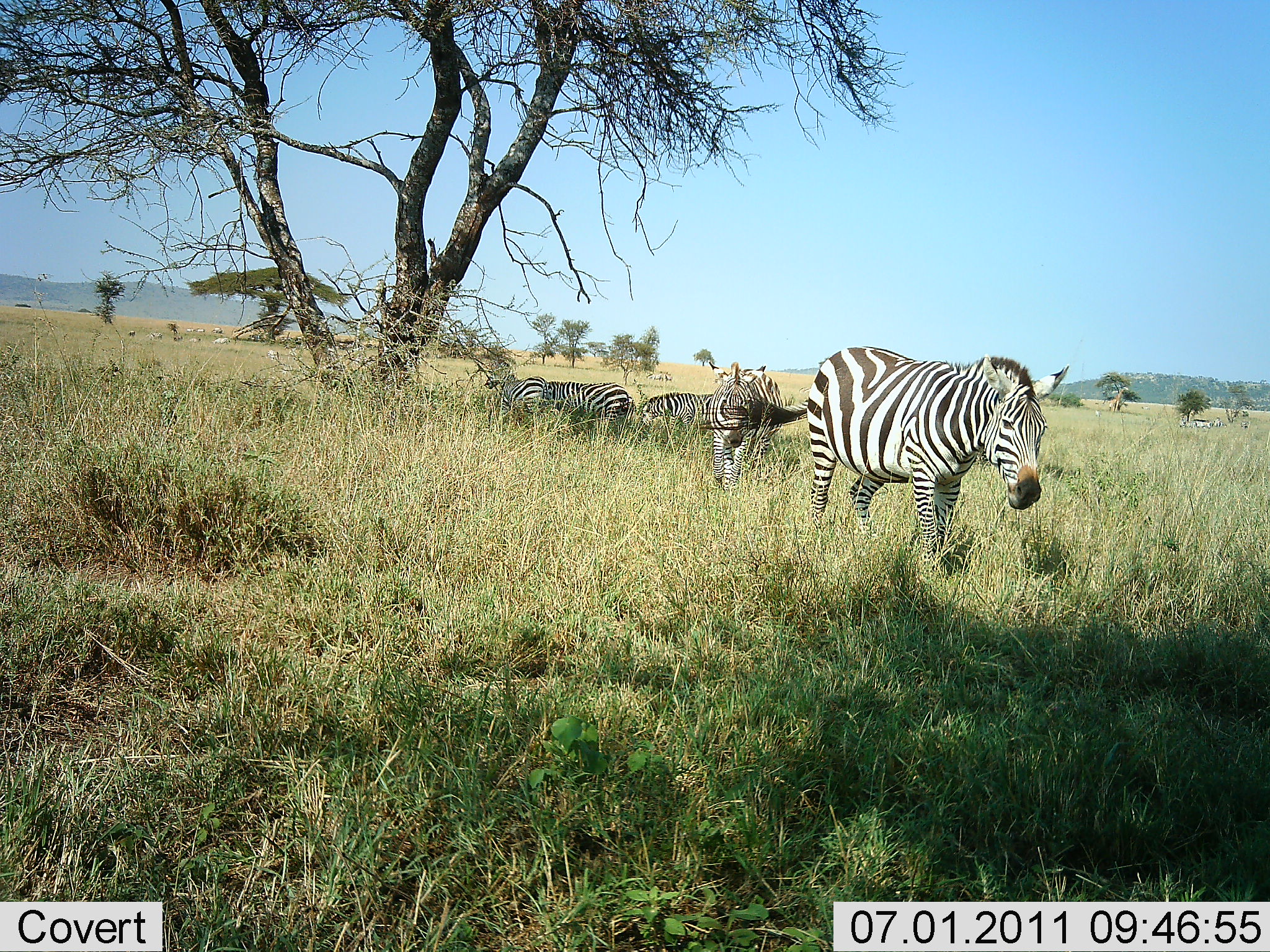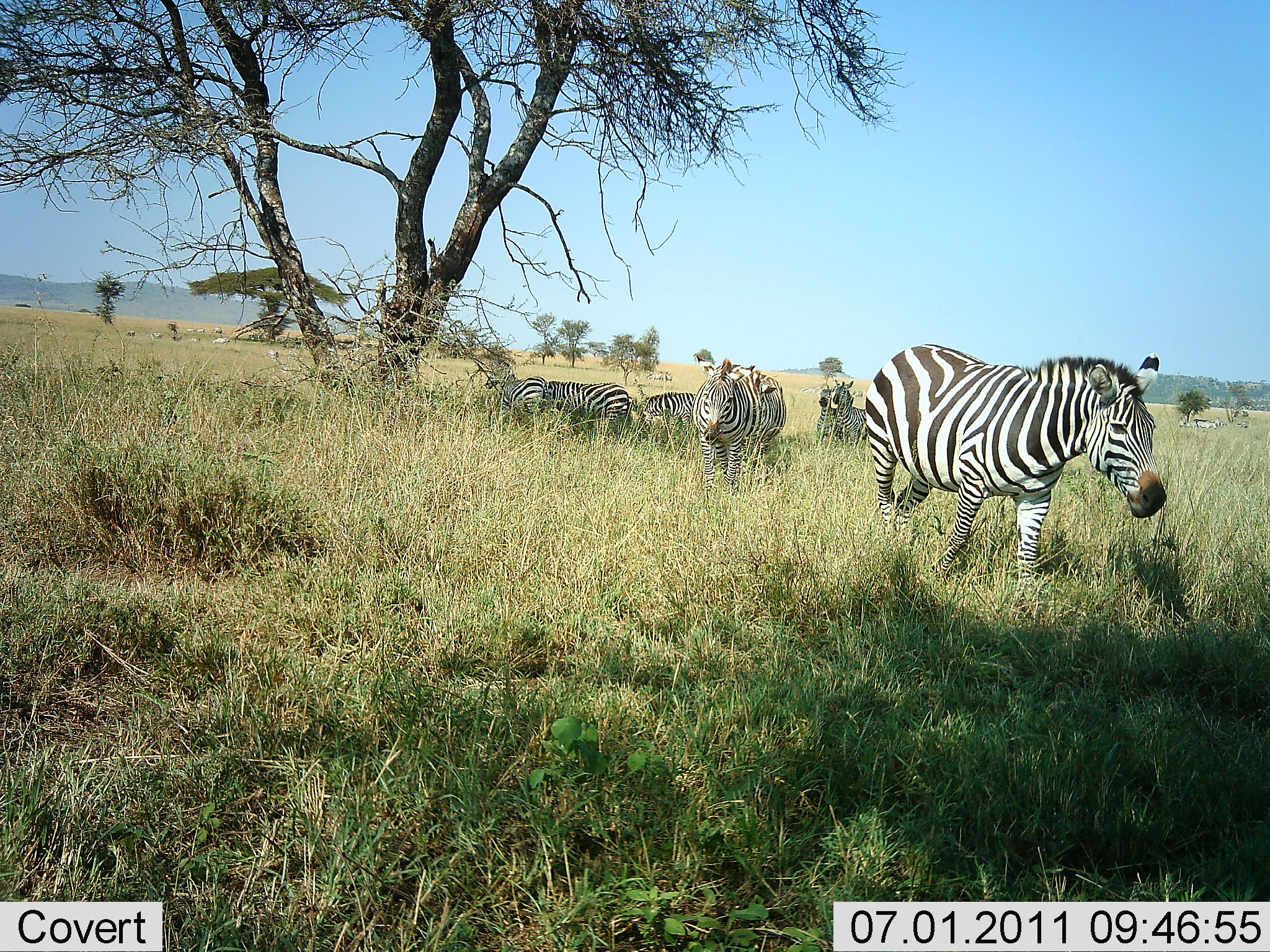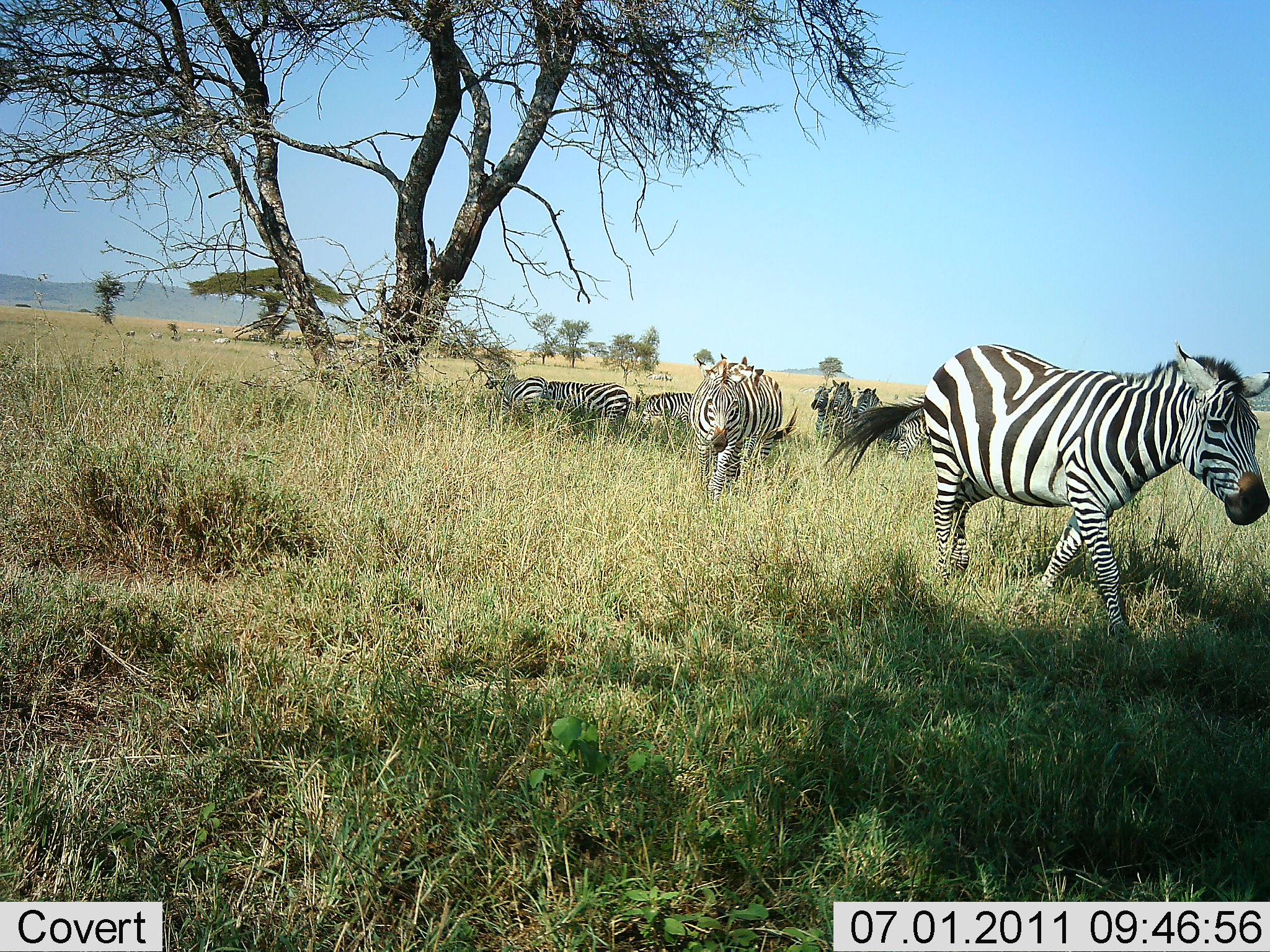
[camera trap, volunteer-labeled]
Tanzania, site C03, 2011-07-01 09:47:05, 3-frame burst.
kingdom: Animalia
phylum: Chordata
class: Mammalia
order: Perissodactyla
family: Equidae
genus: Equus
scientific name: Equus quagga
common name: plains zebra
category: zebra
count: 8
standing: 60%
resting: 10%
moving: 90%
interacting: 0%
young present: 0%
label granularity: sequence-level